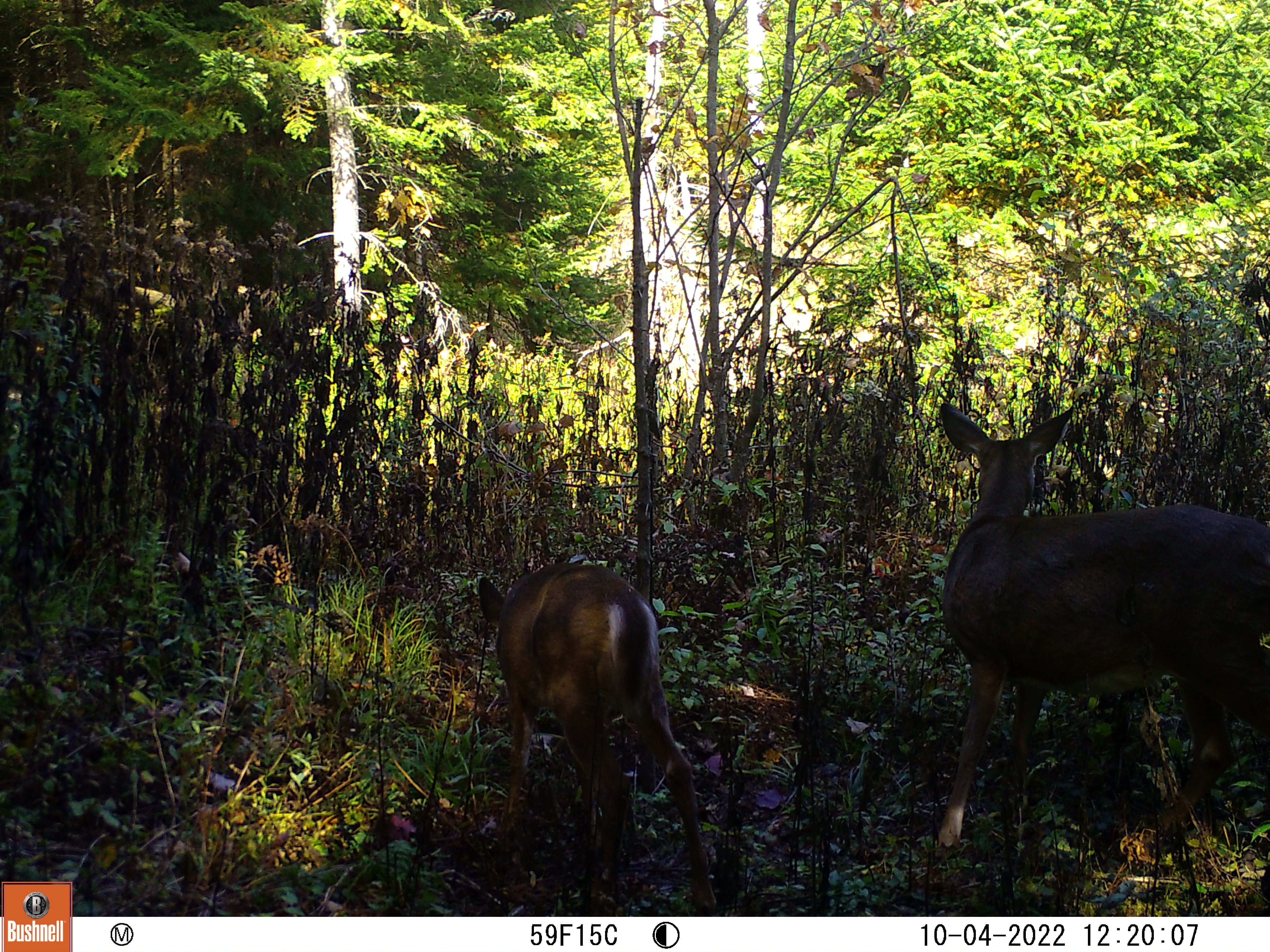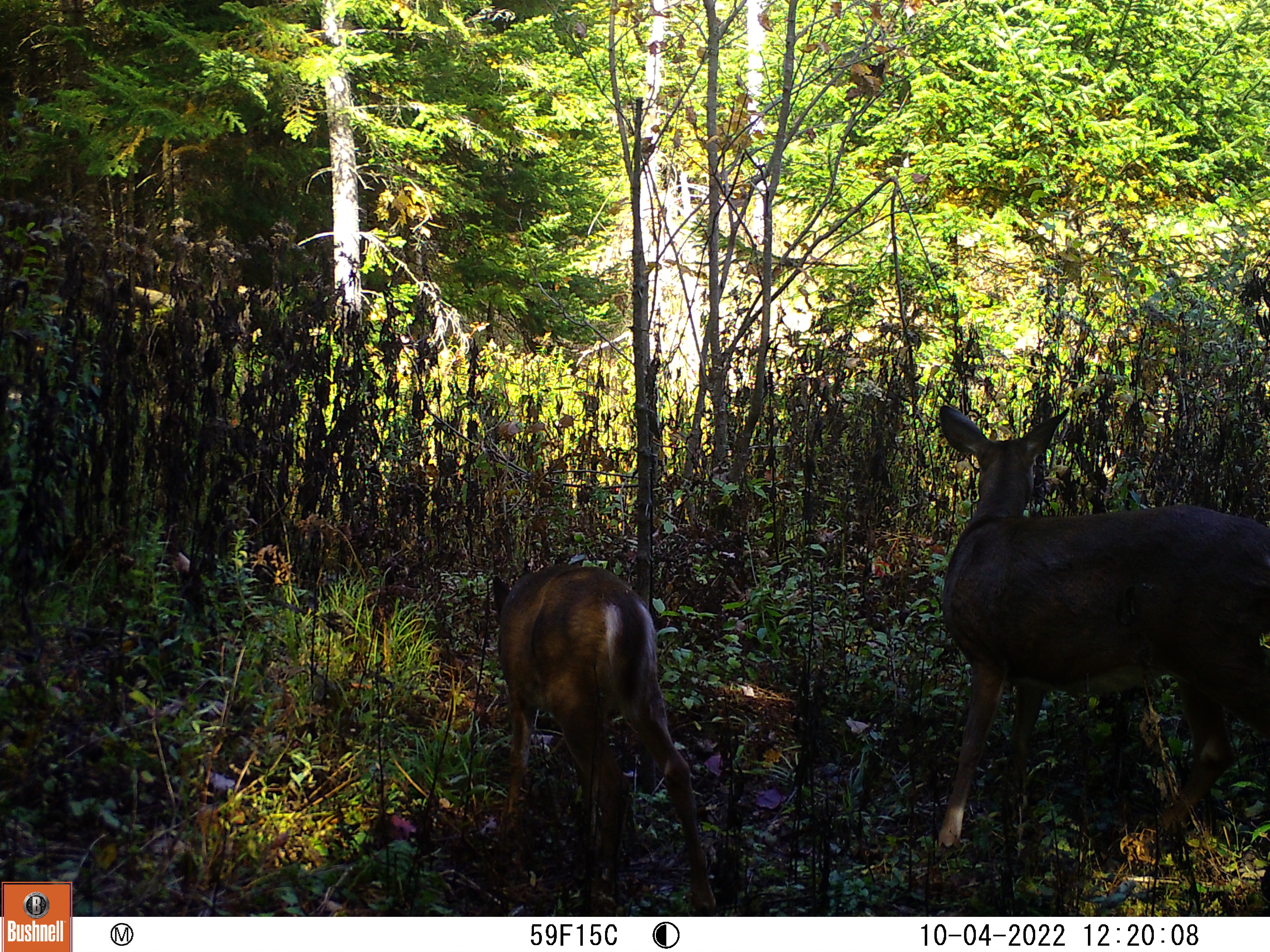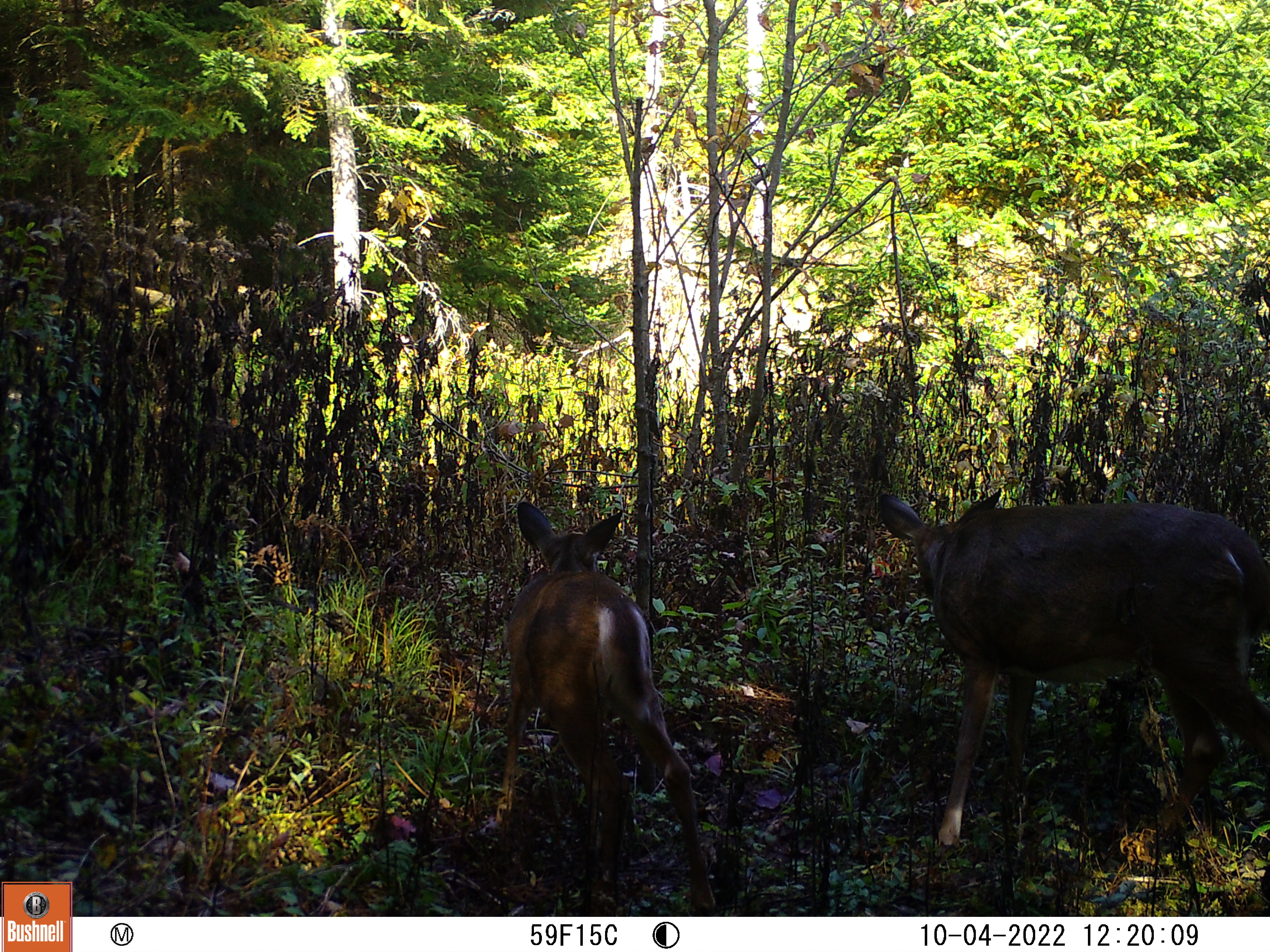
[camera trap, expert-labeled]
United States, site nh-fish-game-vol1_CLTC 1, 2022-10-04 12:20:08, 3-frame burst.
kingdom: Animalia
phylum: Chordata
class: Mammalia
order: Artiodactyla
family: Cervidae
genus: Odocoileus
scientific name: Odocoileus virginianus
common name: white-tailed deer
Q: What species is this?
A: White-tailed deer (Odocoileus virginianus).